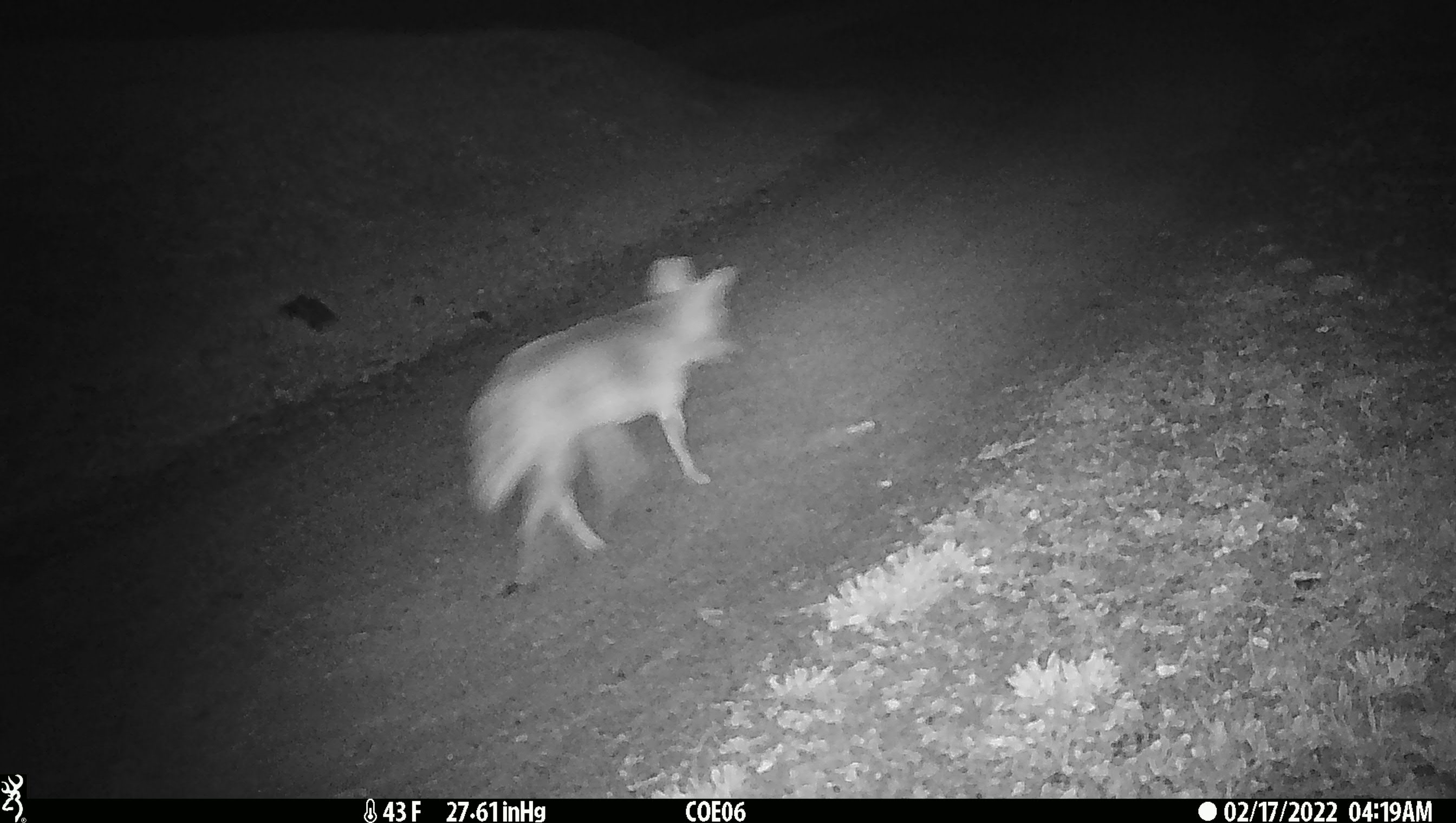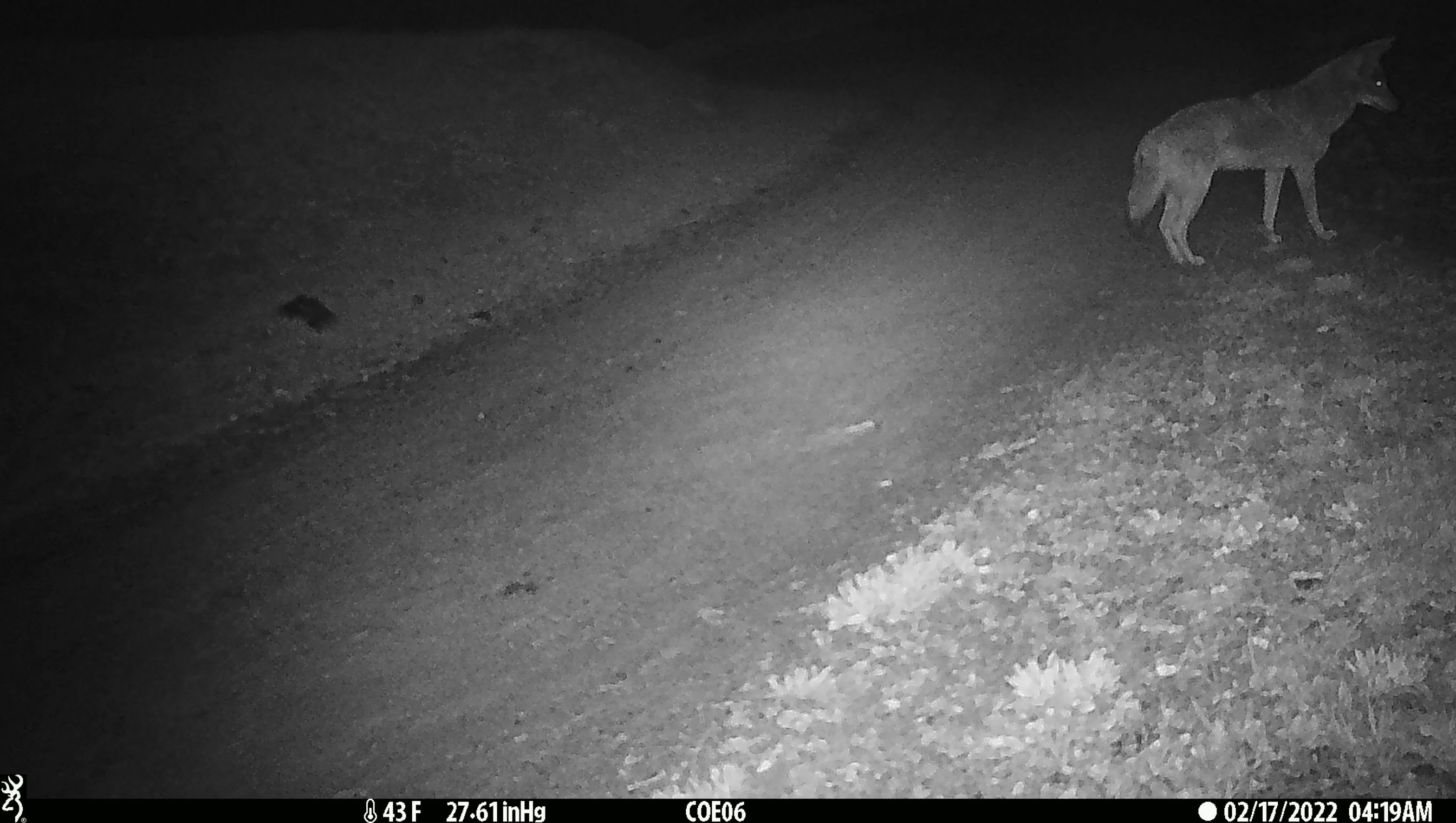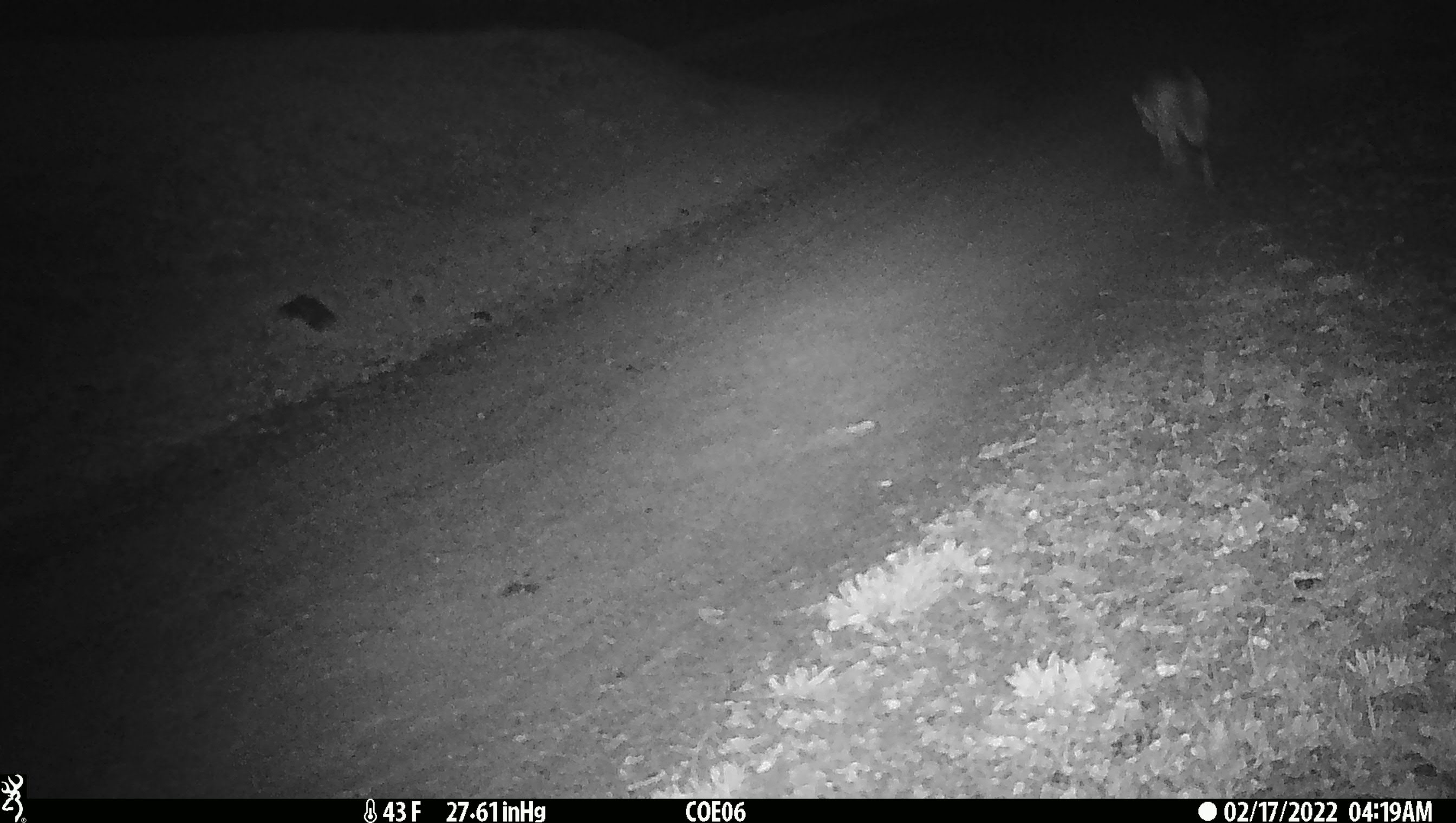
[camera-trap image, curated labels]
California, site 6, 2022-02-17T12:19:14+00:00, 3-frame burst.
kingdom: Animalia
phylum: Chordata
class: Mammalia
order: Carnivora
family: Canidae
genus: Canis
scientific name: Canis latrans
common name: coyote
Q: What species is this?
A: Coyote (Canis latrans).